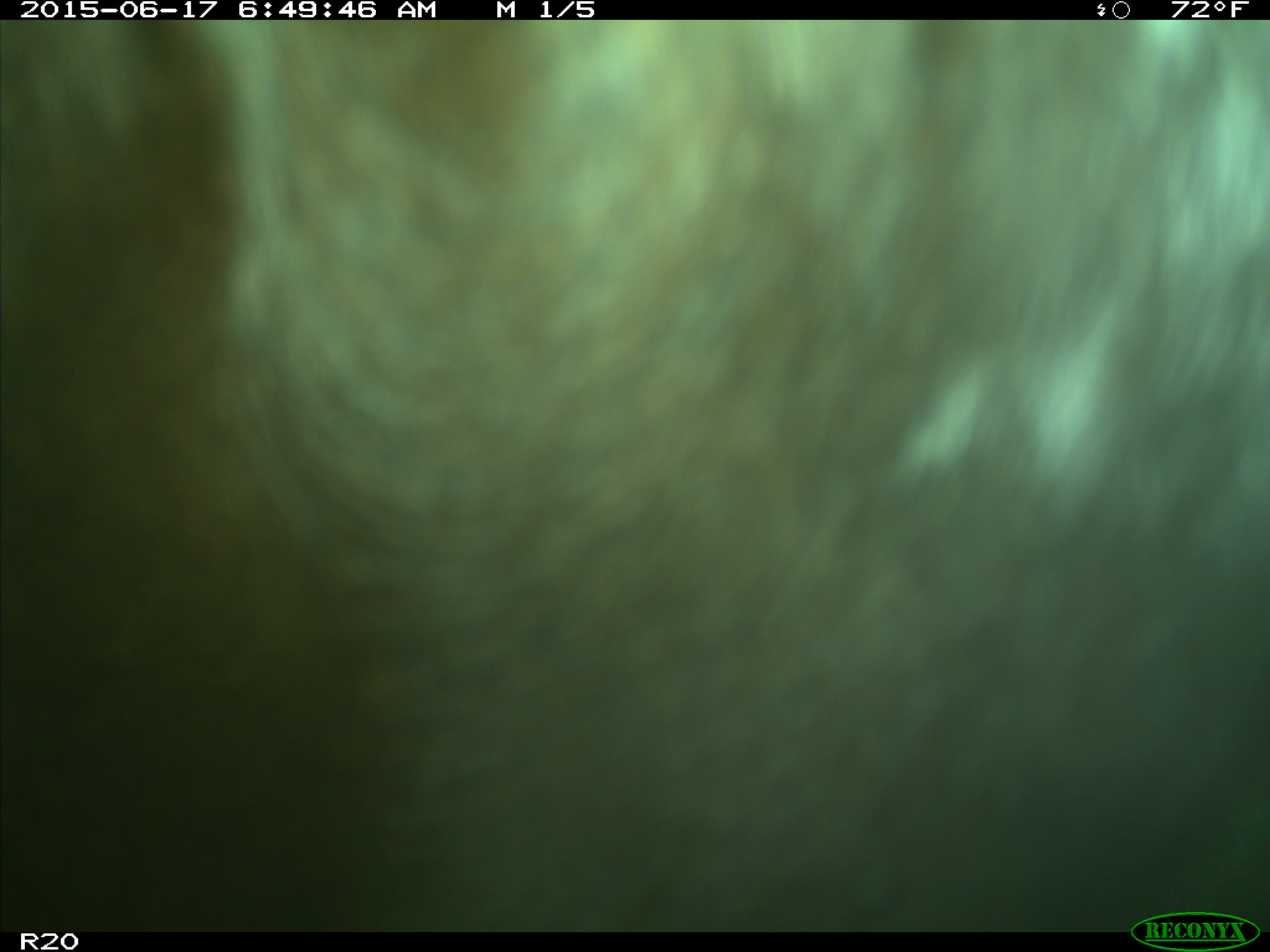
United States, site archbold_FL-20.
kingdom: Animalia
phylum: Chordata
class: Mammalia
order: Artiodactyla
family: Bovidae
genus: Bos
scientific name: Bos taurus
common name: domestic cow